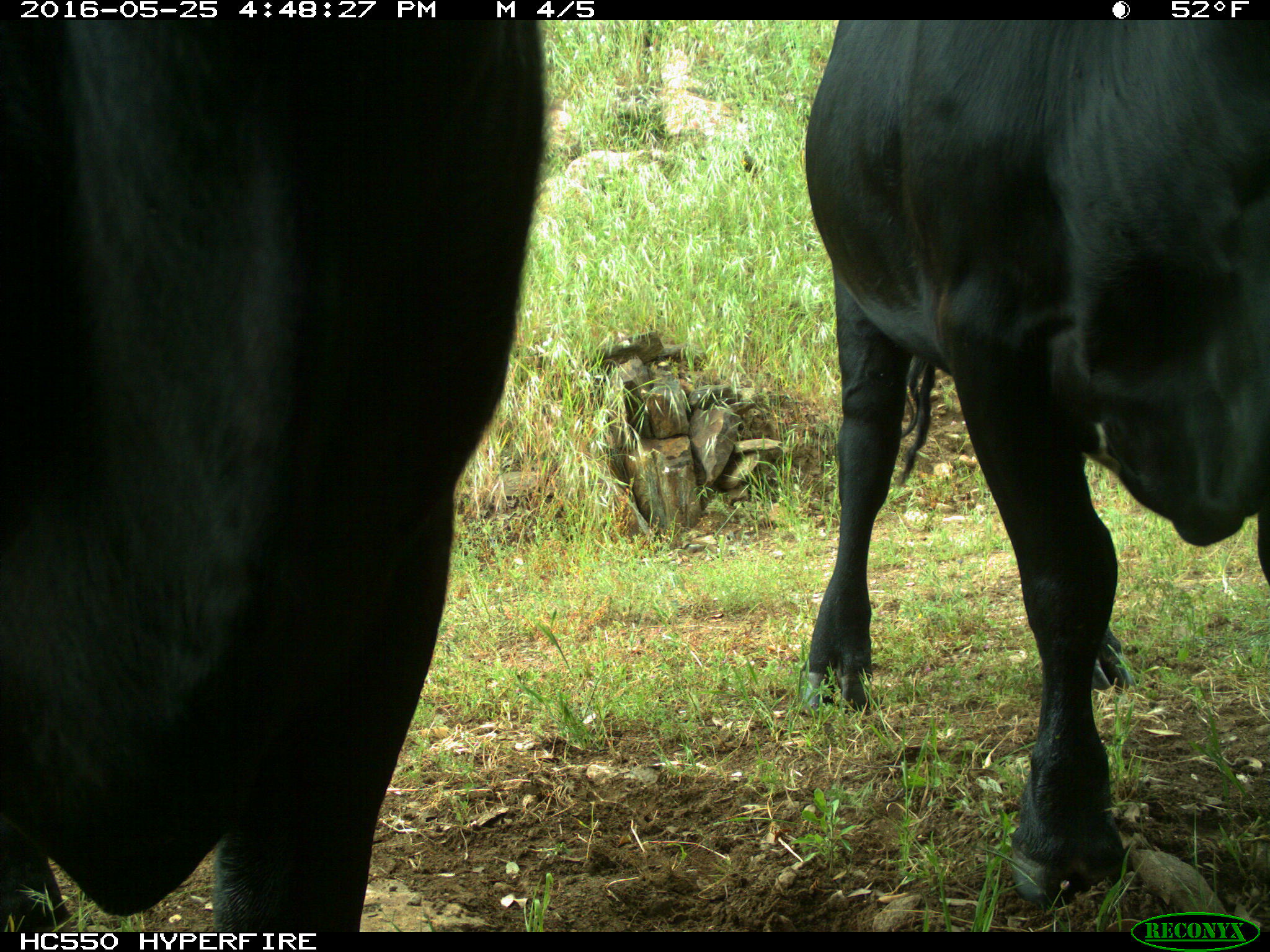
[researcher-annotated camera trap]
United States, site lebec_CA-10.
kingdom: Animalia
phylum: Chordata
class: Mammalia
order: Artiodactyla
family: Bovidae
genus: Bos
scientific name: Bos taurus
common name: domestic cow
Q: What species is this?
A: Bos taurus (domestic cow).